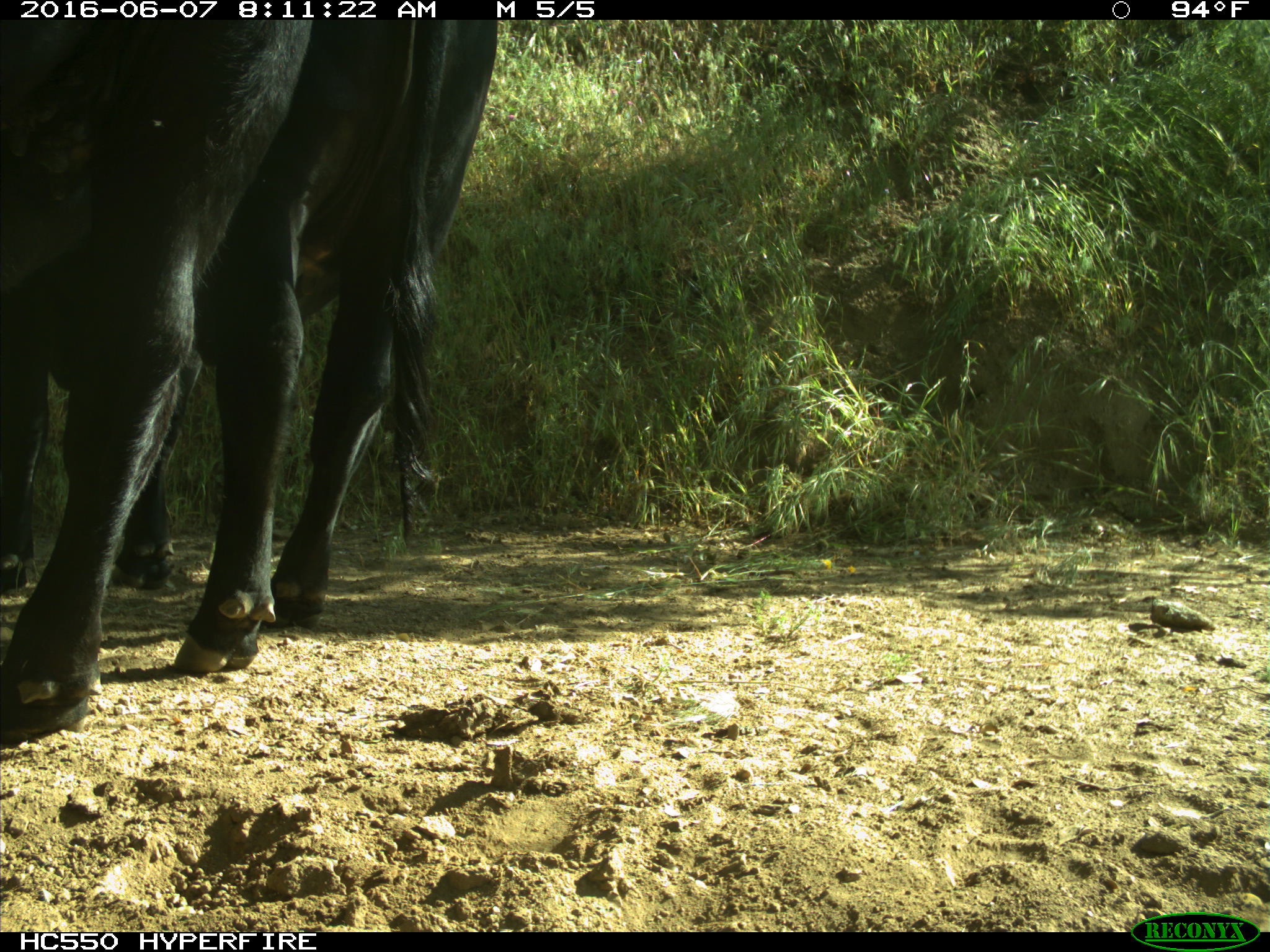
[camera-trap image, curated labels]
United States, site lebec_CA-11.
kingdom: Animalia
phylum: Chordata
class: Mammalia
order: Artiodactyla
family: Bovidae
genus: Bos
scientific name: Bos taurus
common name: domestic cow